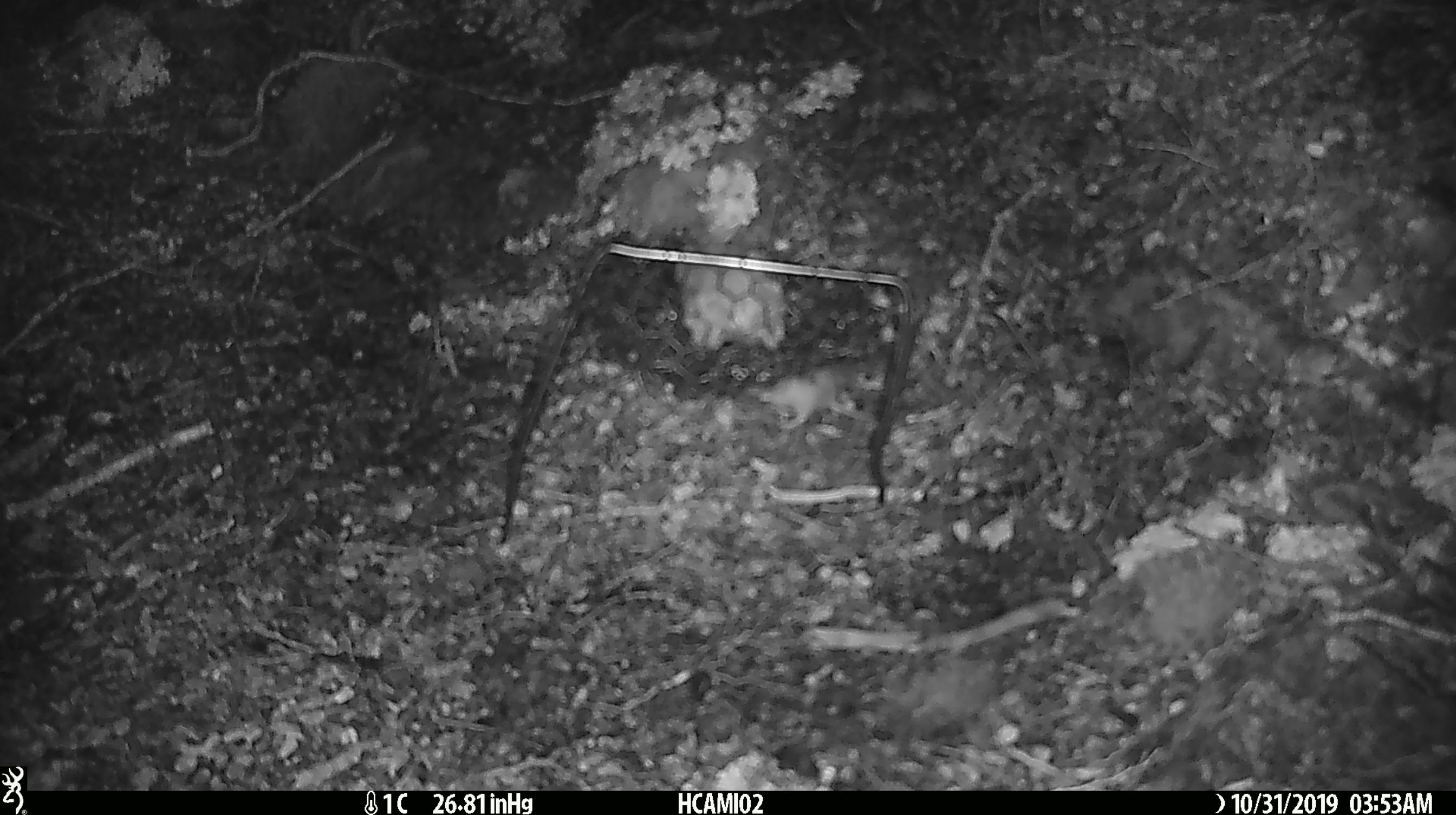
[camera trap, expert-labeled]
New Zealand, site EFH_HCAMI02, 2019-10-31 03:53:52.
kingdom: Animalia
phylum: Chordata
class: Mammalia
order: Rodentia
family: Muridae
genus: Mus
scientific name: Mus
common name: mouse